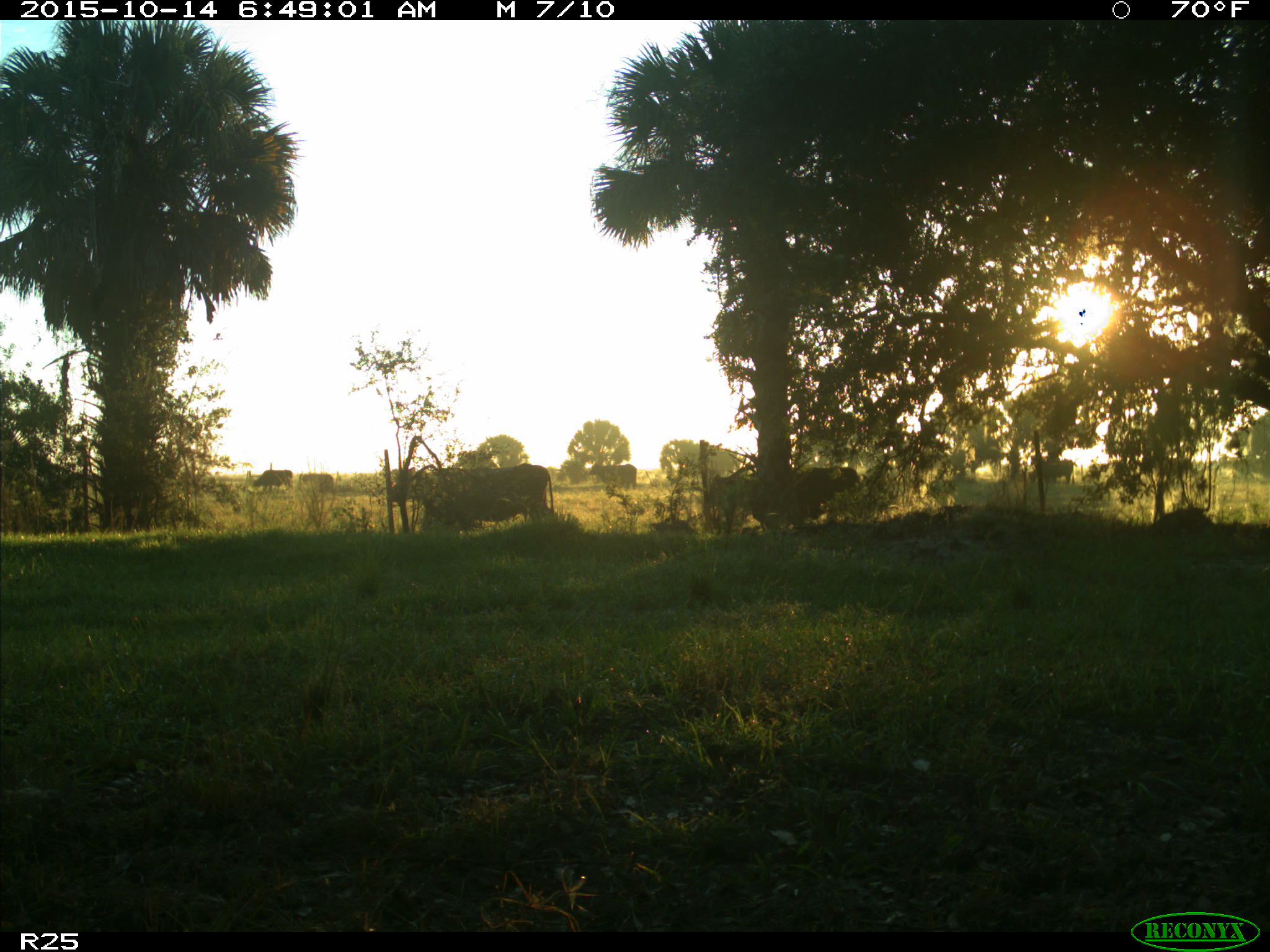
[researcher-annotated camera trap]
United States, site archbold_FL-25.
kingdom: Animalia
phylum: Chordata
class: Mammalia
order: Artiodactyla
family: Bovidae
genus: Bos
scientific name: Bos taurus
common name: domestic cow